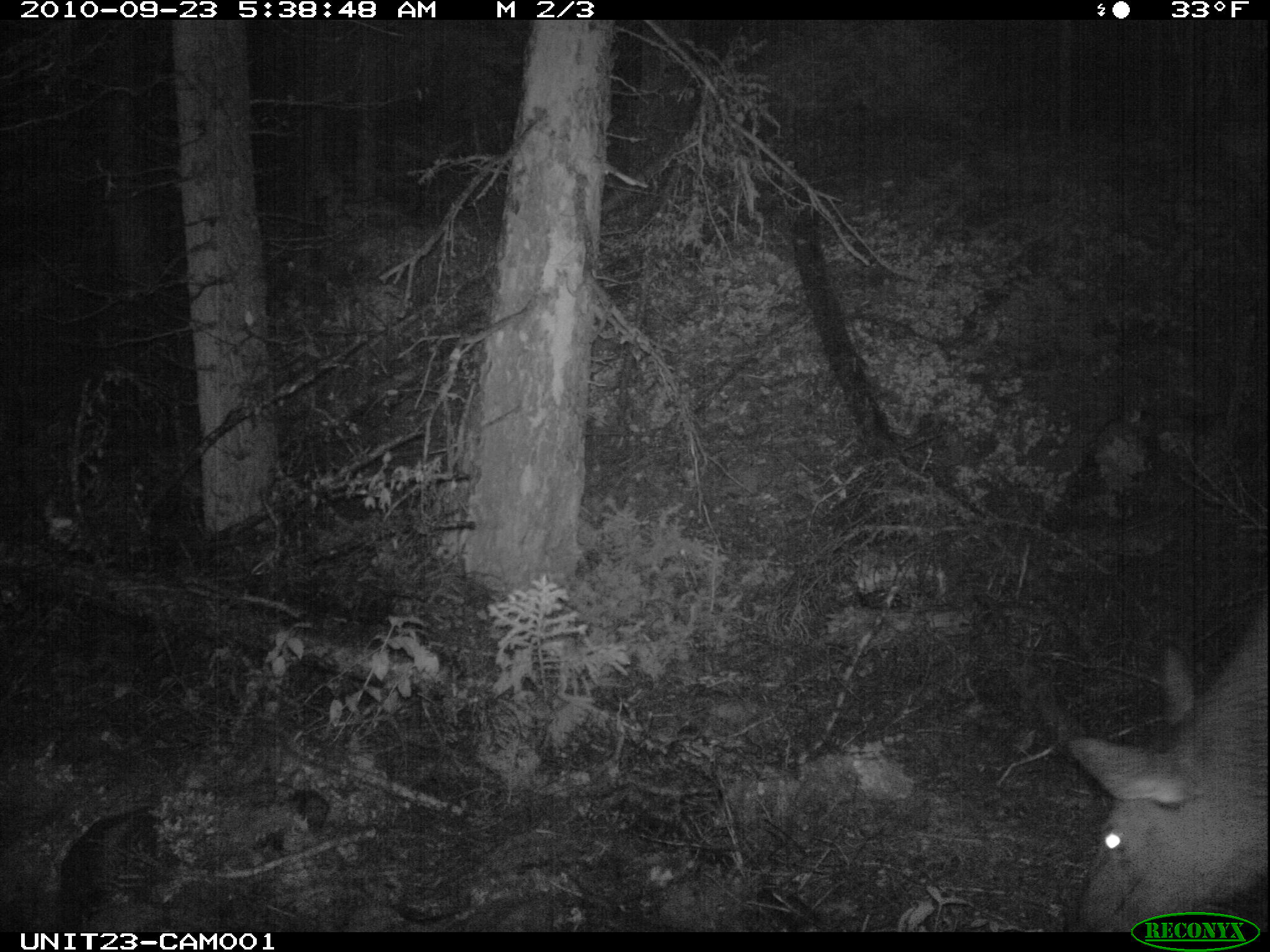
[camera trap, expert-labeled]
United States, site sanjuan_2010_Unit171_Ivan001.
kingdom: Animalia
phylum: Chordata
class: Mammalia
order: Artiodactyla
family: Cervidae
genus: Cervus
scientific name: Cervus elaphus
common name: red deer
Cervus elaphus (red deer).